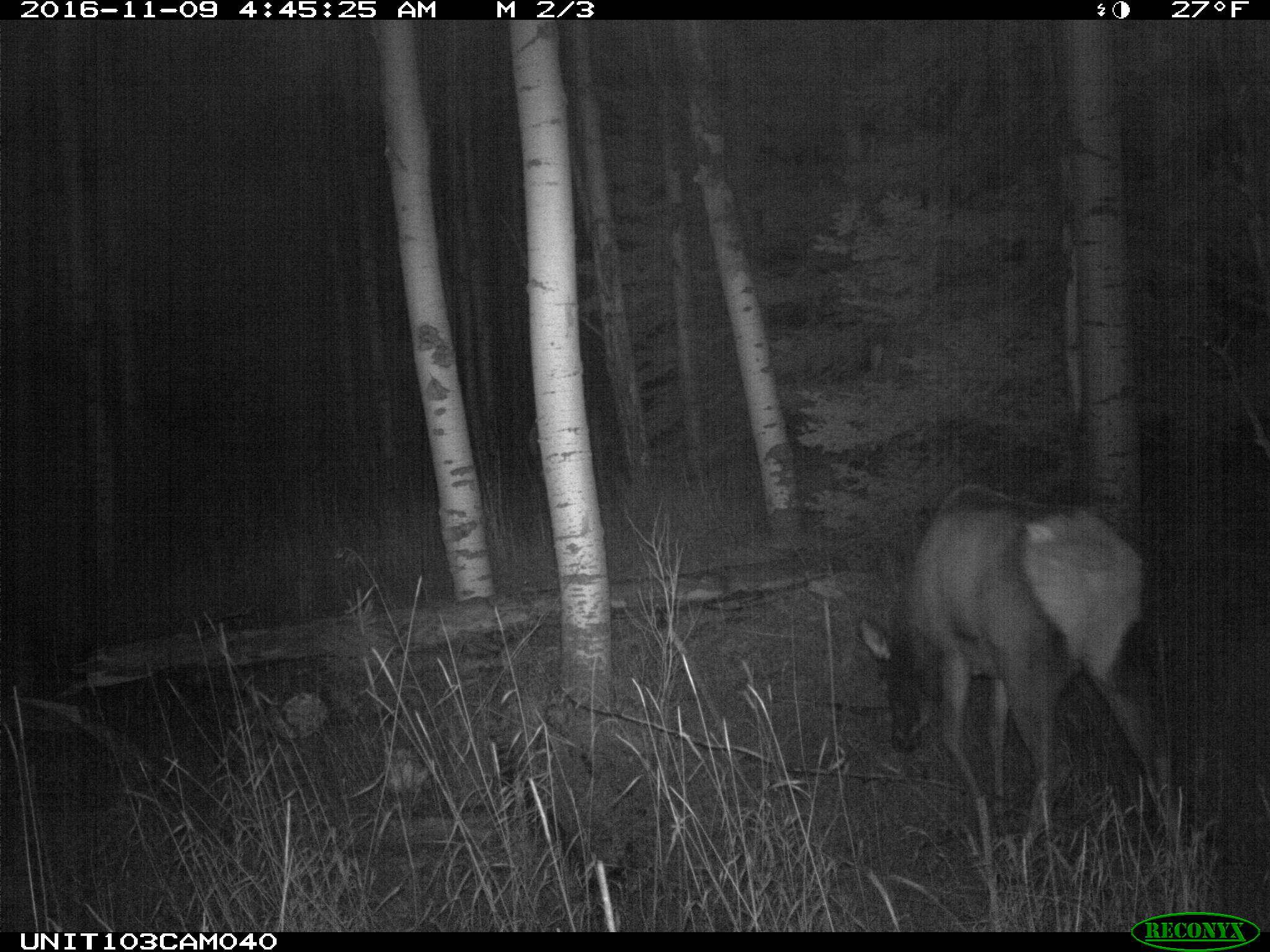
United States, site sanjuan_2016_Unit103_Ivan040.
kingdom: Animalia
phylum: Chordata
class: Mammalia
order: Artiodactyla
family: Cervidae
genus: Cervus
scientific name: Cervus elaphus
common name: red deer